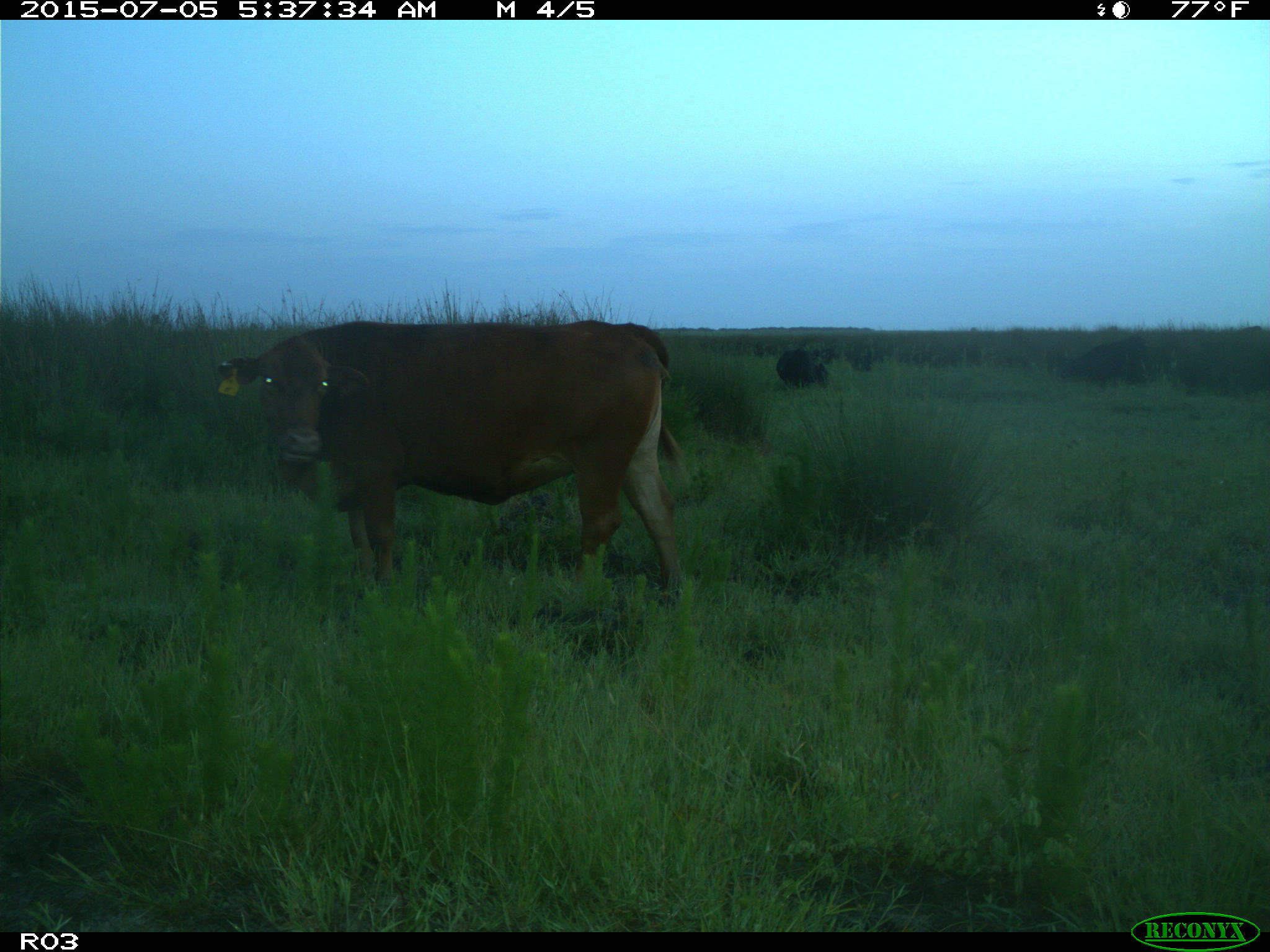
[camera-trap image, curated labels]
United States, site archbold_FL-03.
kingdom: Animalia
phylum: Chordata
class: Mammalia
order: Artiodactyla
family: Bovidae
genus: Bos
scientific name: Bos taurus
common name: domestic cow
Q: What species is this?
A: Bos taurus (domestic cow).